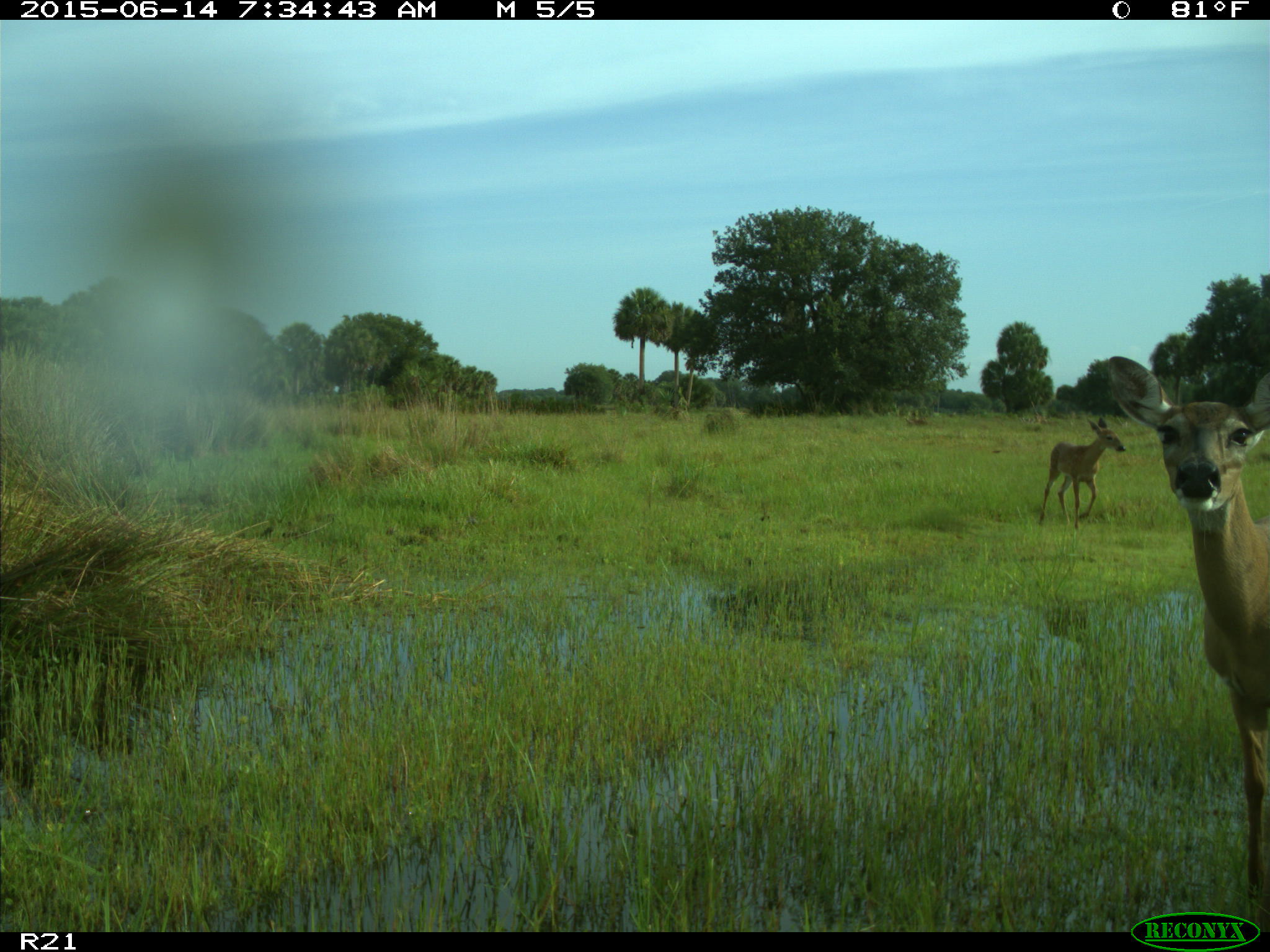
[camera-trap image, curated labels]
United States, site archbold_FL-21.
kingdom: Animalia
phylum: Chordata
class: Mammalia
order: Artiodactyla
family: Cervidae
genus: Odocoileus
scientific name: Odocoileus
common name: deer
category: unidentified deer